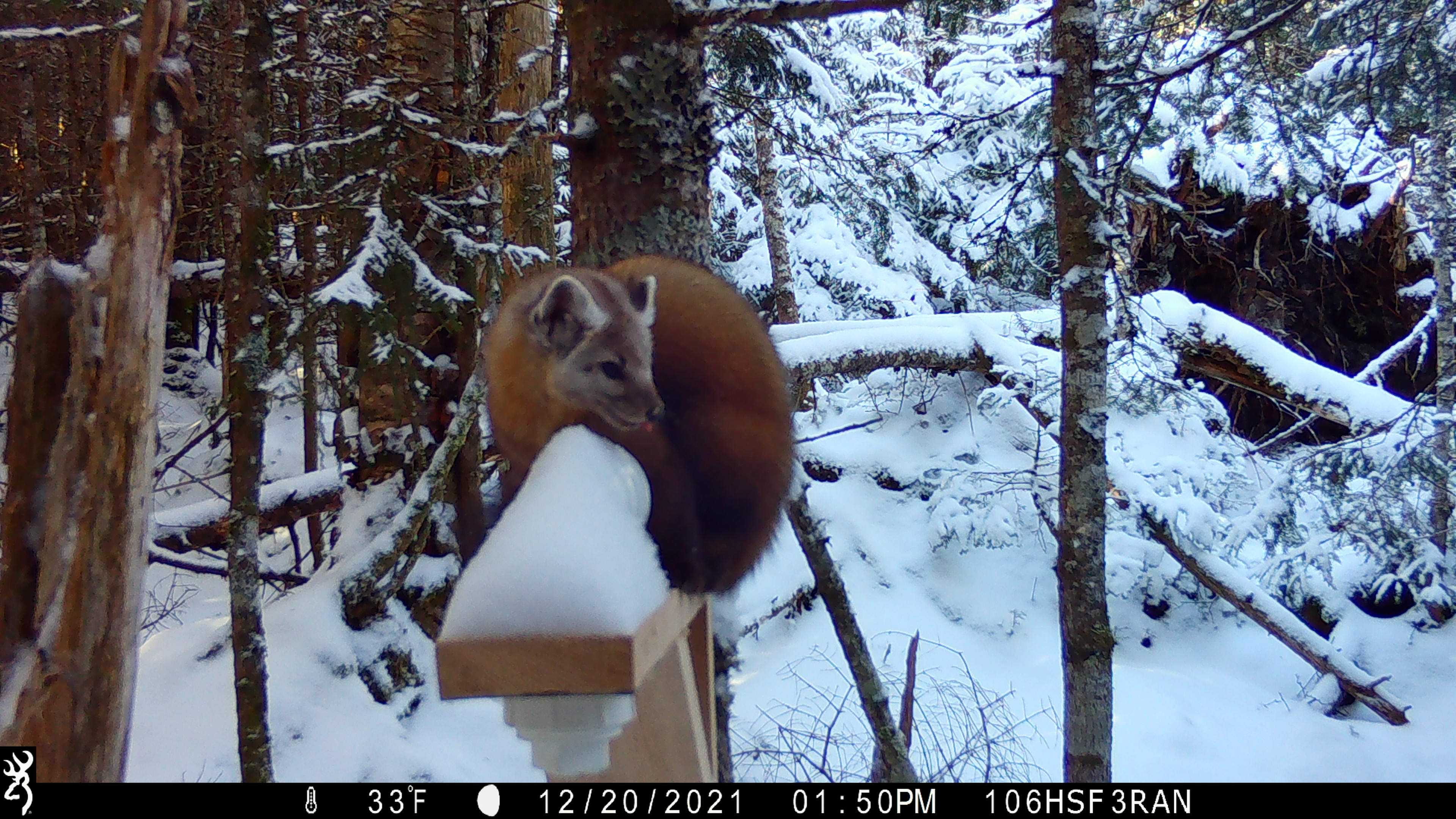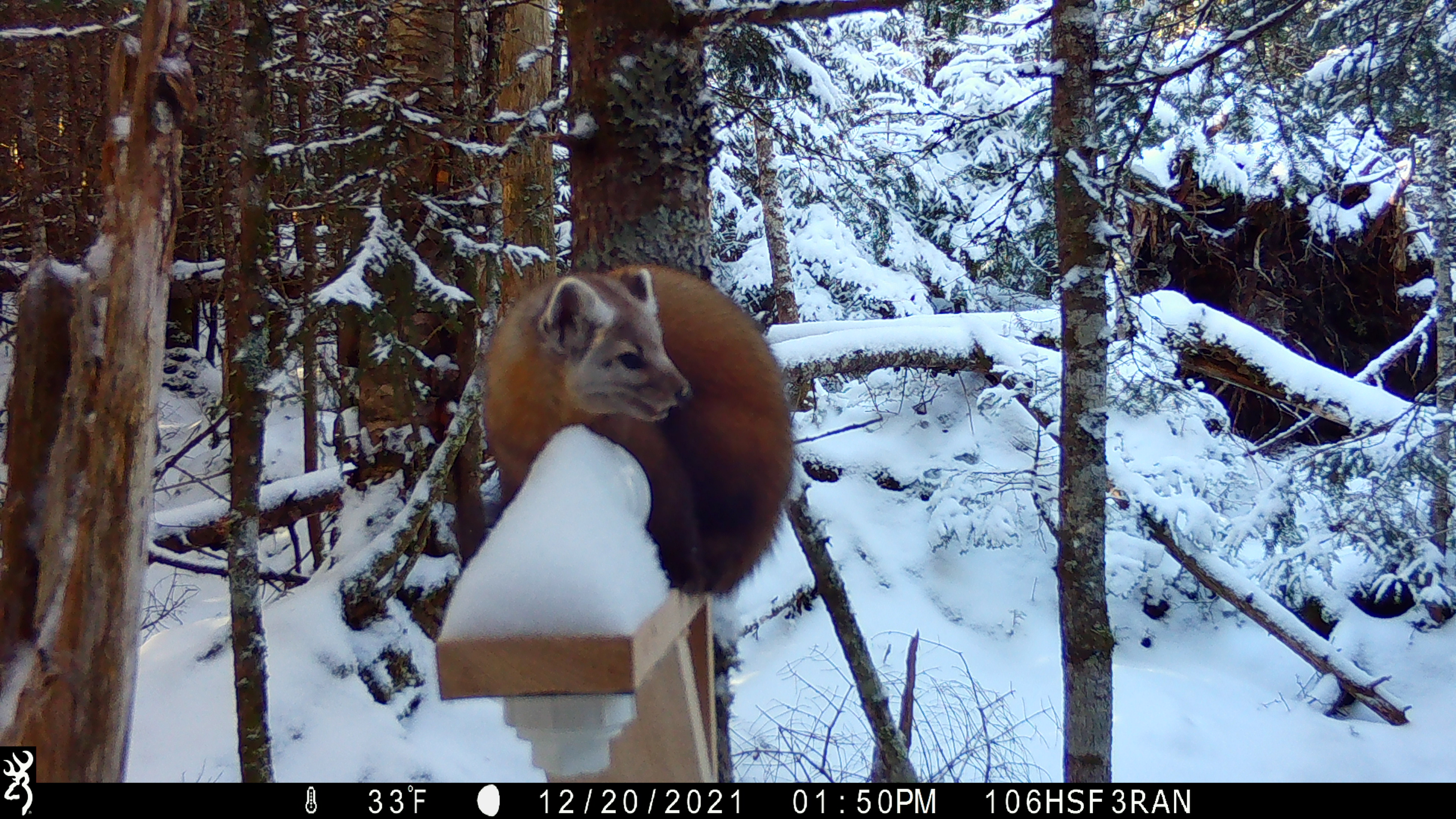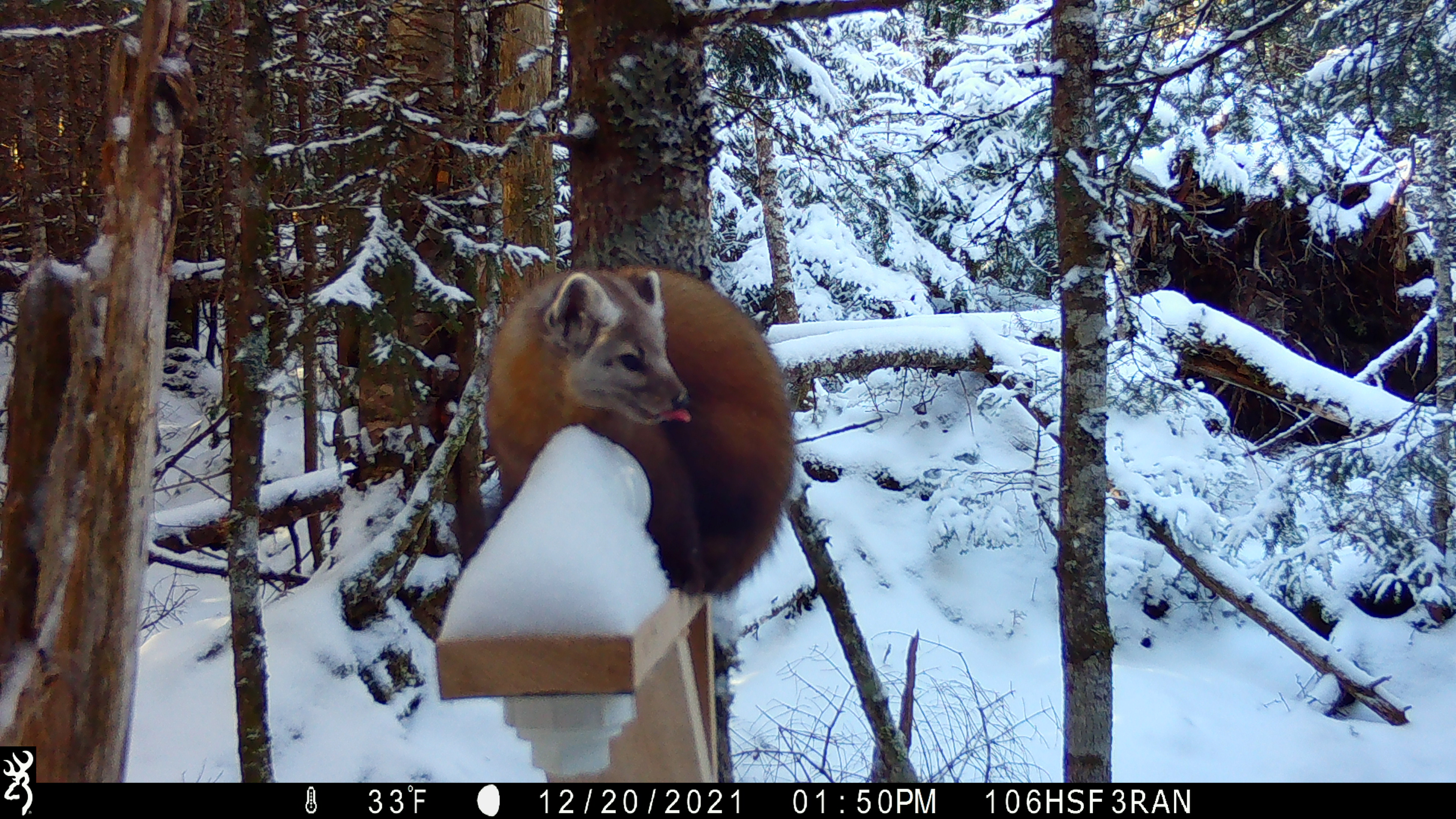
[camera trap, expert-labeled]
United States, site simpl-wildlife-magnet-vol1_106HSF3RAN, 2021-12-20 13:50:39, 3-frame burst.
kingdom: Animalia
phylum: Chordata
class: Mammalia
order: Carnivora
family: Mustelidae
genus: Martes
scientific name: Martes americana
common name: american marten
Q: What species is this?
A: American marten (Martes americana).